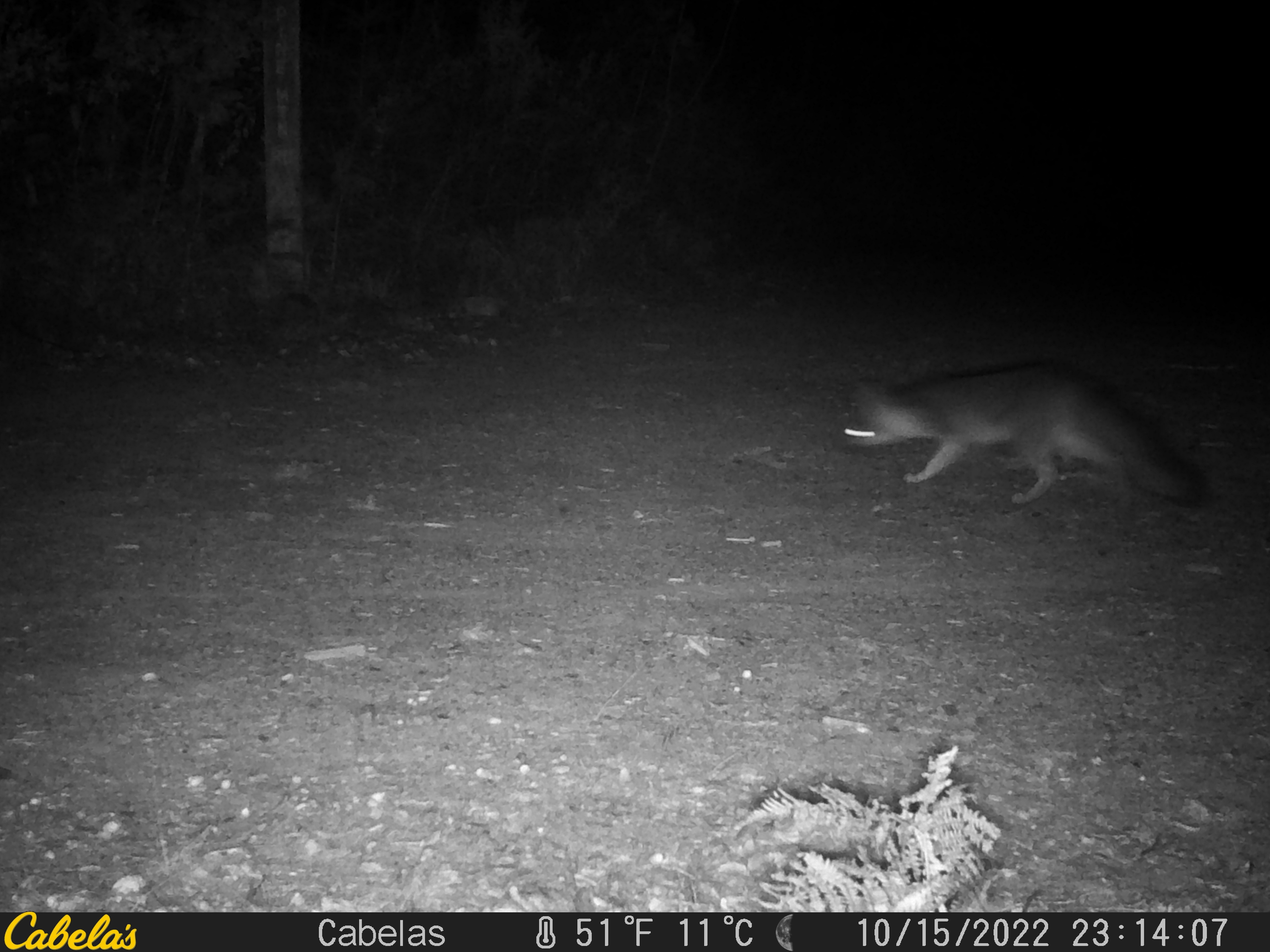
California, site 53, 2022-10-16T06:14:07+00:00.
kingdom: Animalia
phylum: Chordata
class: Mammalia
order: Carnivora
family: Canidae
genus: Urocyon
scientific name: Urocyon cinereoargenteus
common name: gray fox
Gray fox (Urocyon cinereoargenteus).